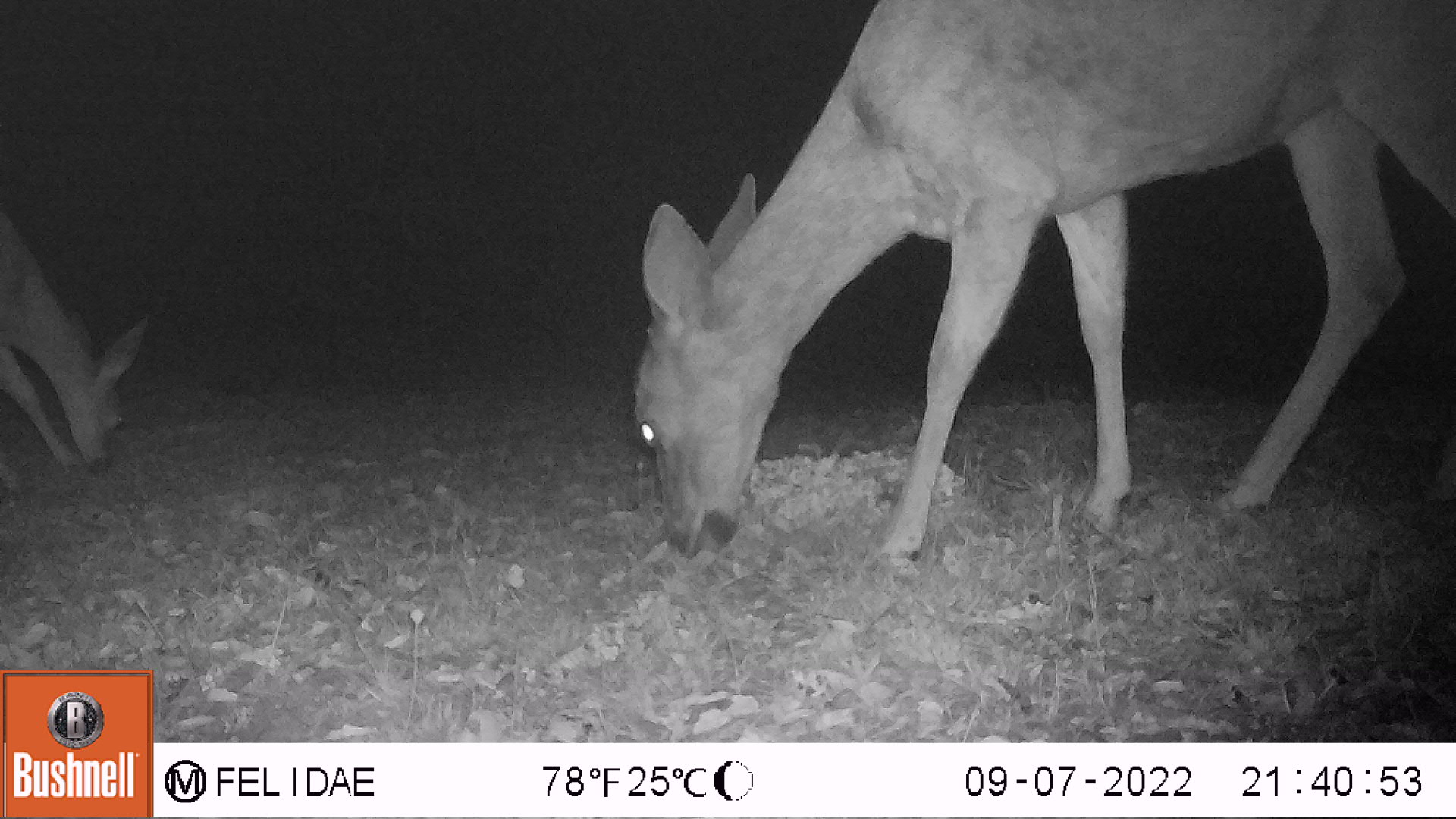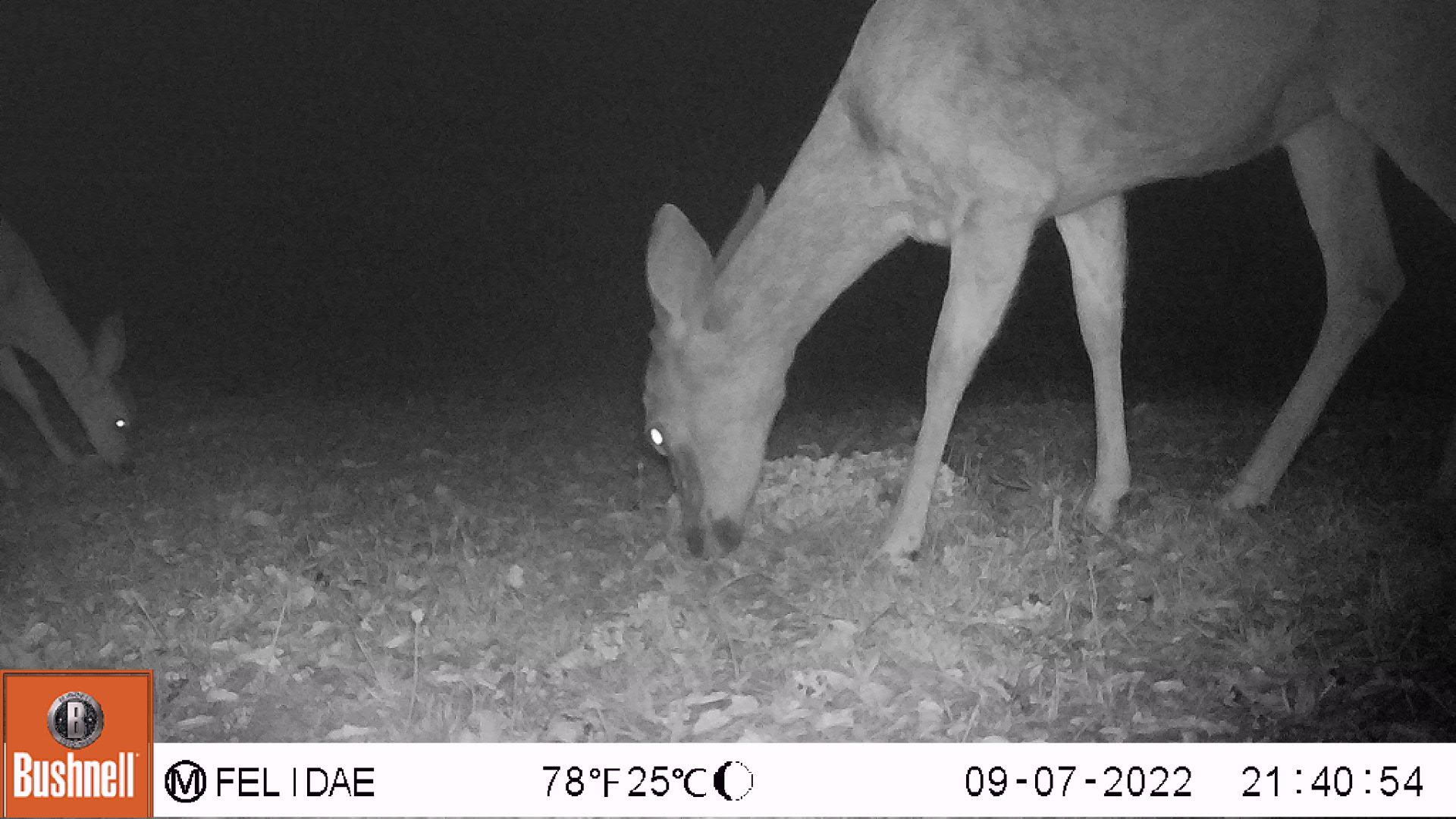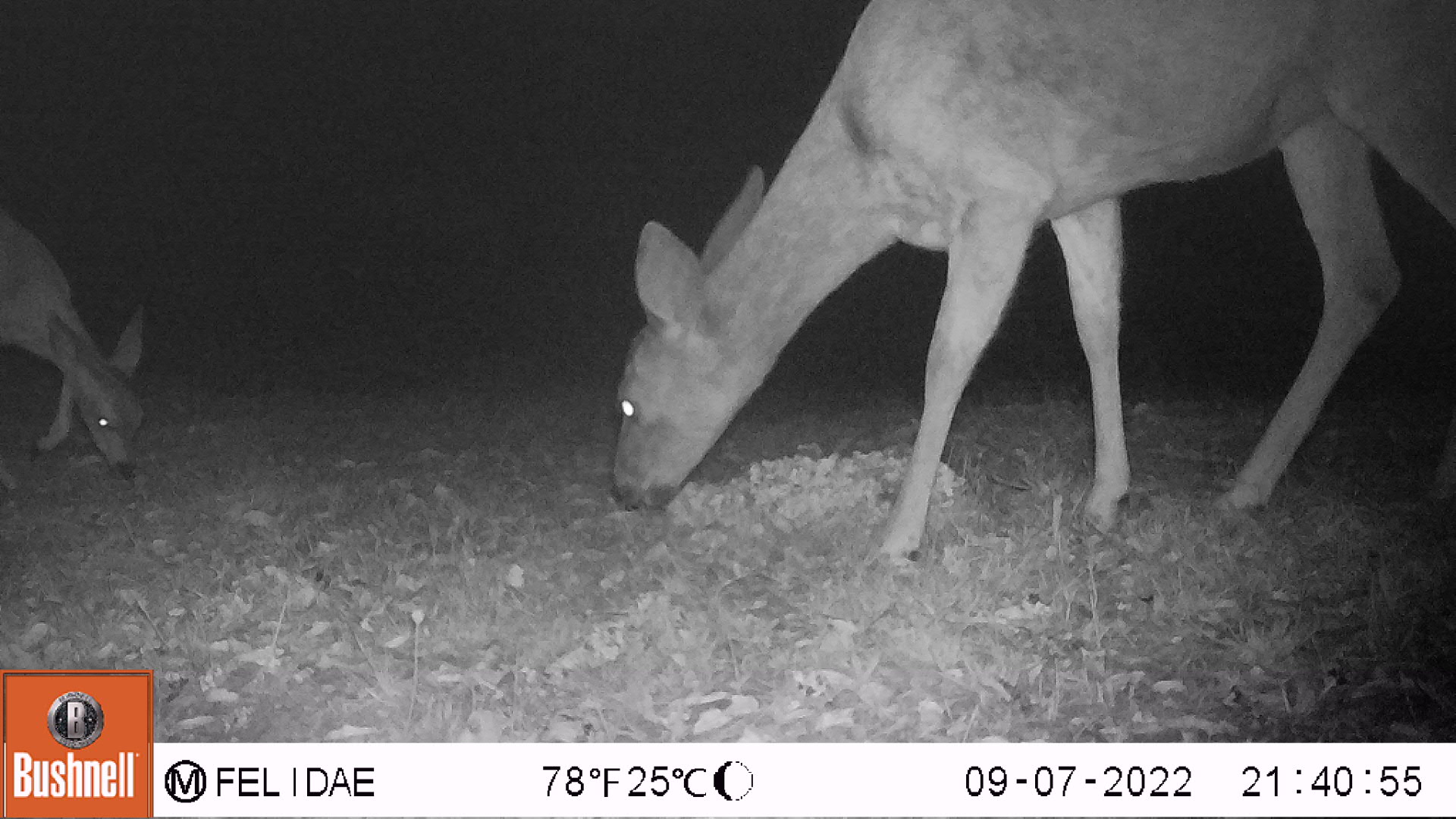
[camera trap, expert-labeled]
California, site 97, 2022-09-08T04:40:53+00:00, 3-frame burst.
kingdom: Animalia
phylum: Chordata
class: Mammalia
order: Artiodactyla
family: Cervidae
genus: Odocoileus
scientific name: Odocoileus hemionus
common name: mule deer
Mule deer (Odocoileus hemionus).